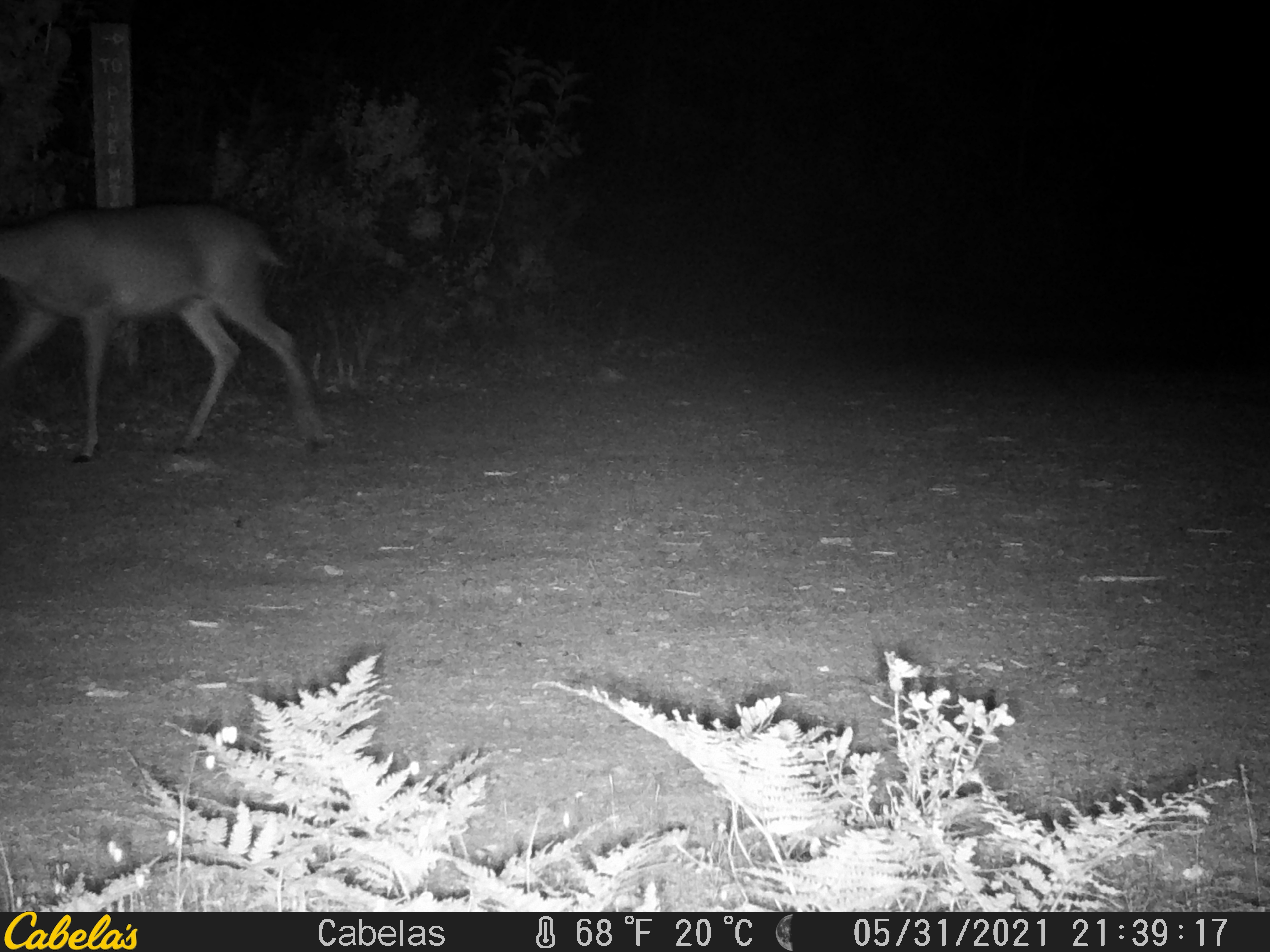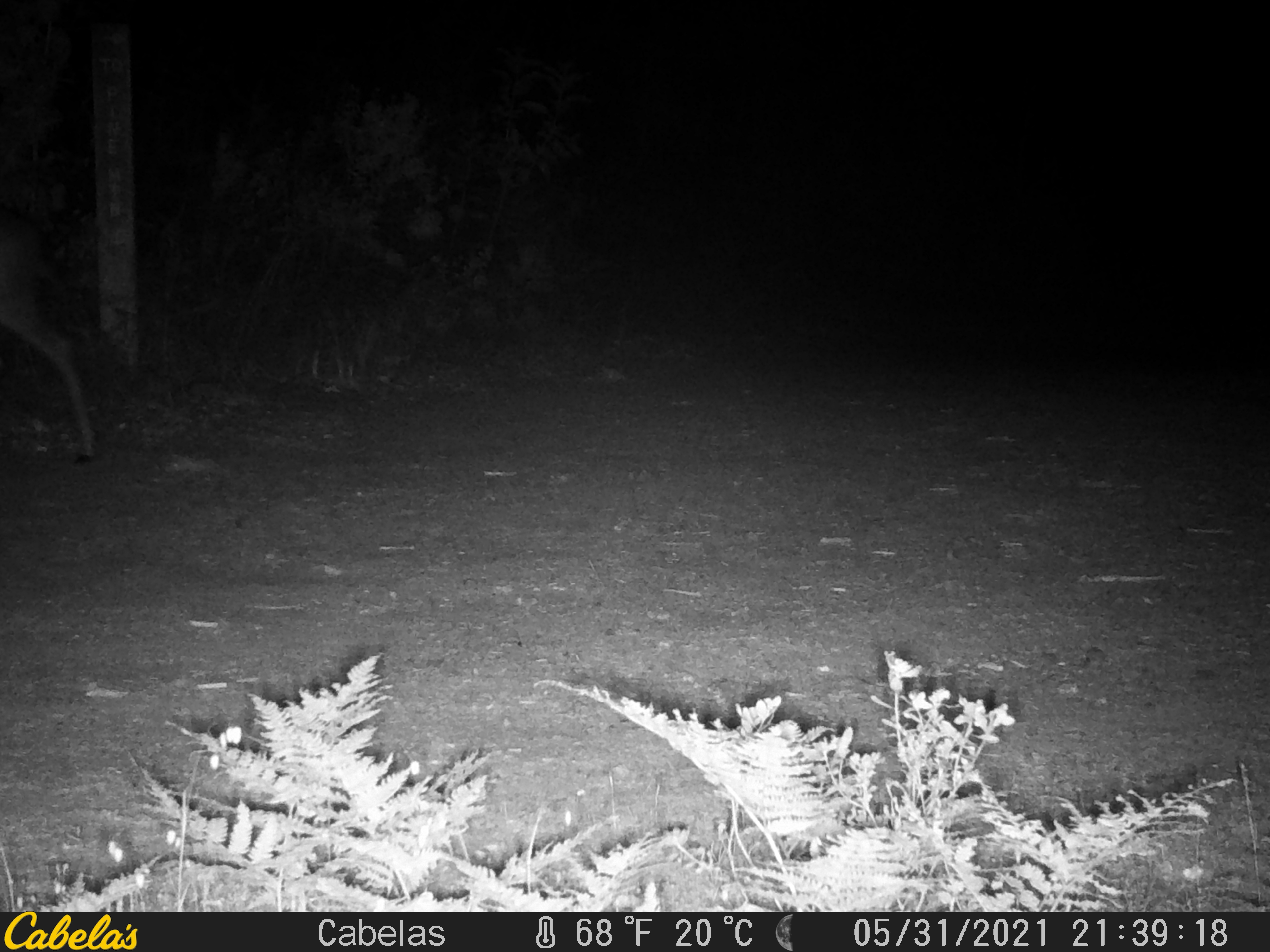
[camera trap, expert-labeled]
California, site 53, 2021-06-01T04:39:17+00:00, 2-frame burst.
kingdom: Animalia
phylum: Chordata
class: Mammalia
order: Artiodactyla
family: Cervidae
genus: Odocoileus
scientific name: Odocoileus hemionus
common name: mule deer